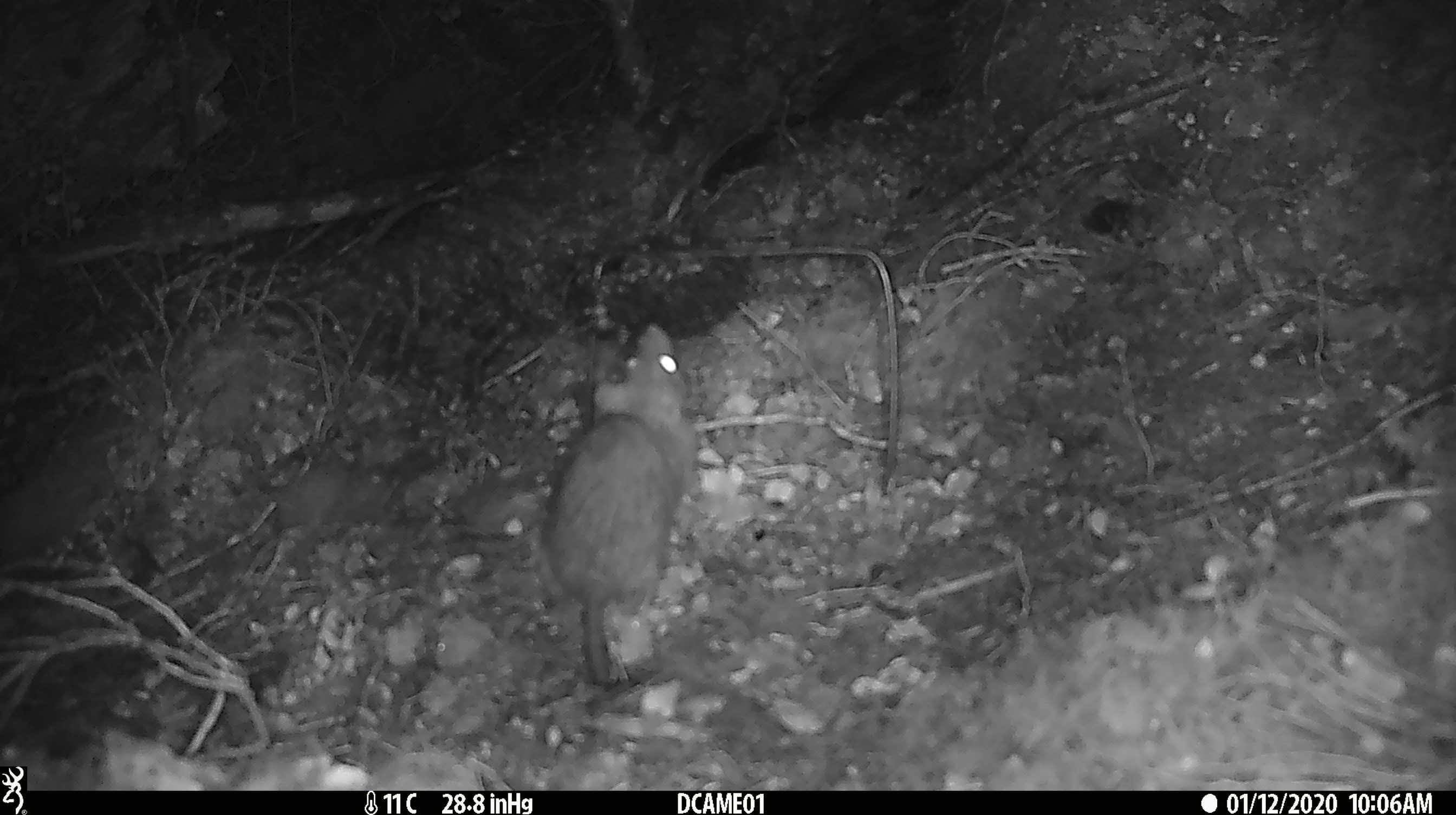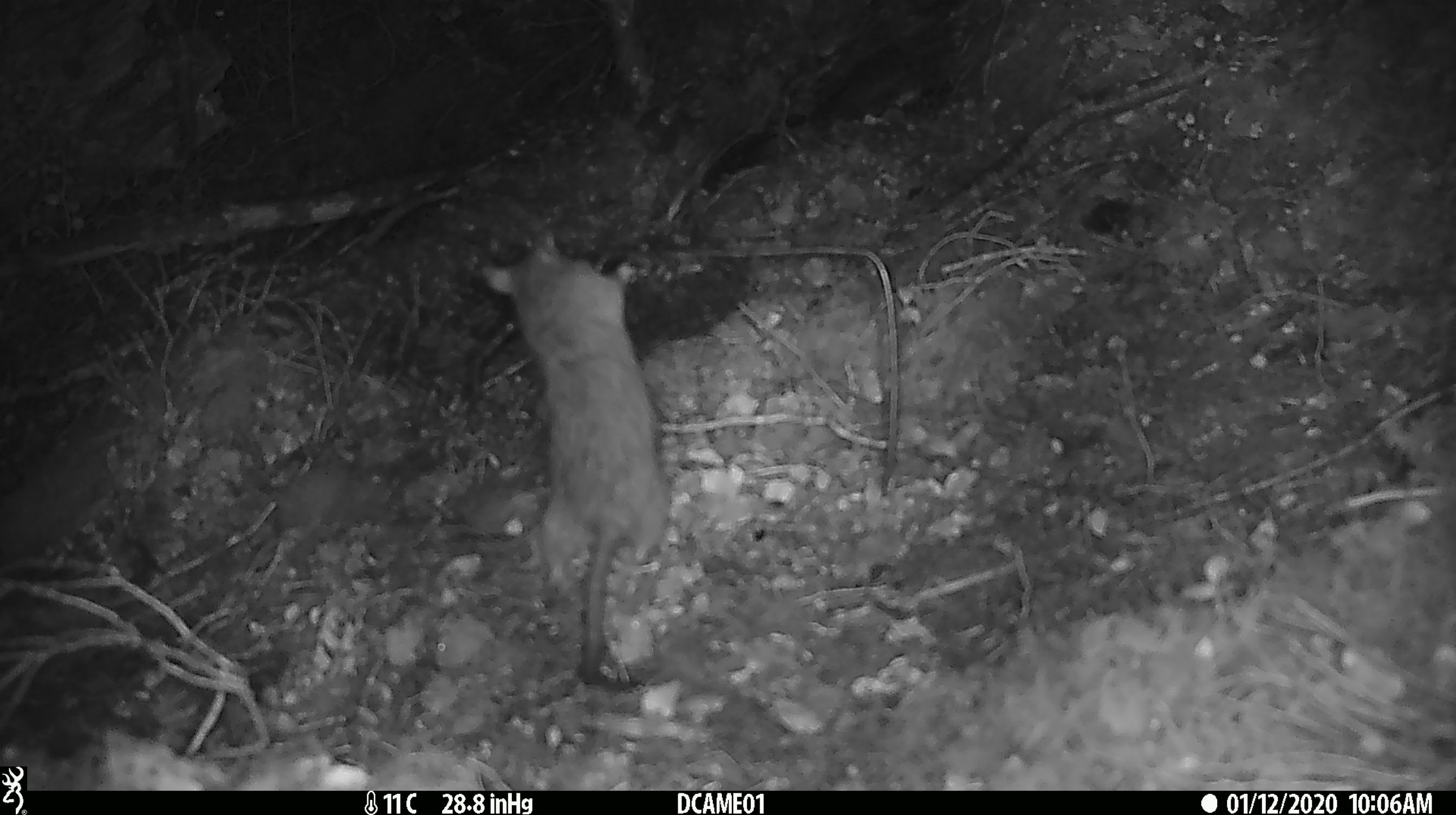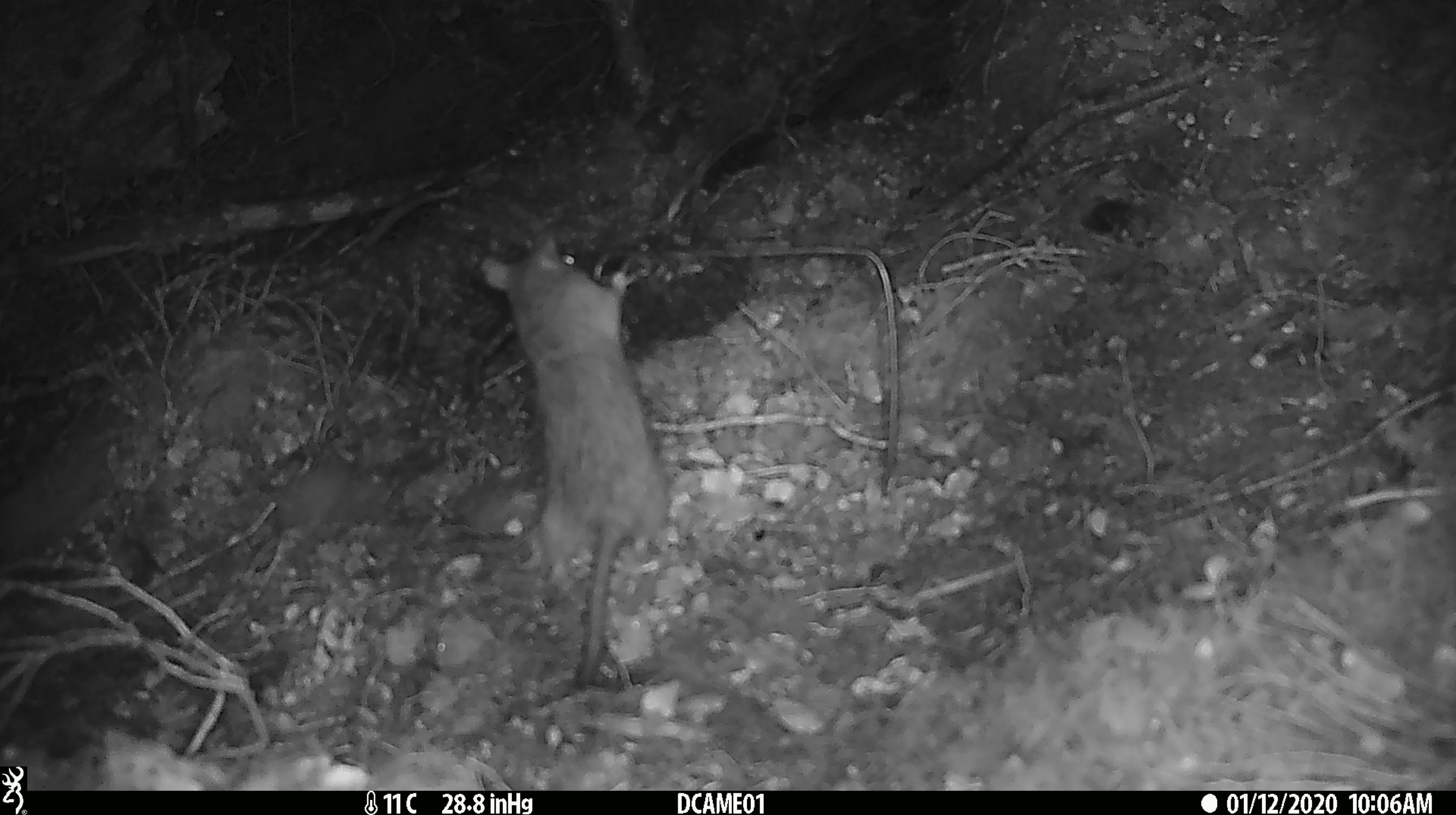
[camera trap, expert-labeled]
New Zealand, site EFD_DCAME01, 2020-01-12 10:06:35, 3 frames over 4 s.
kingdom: Animalia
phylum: Chordata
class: Mammalia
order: Rodentia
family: Muridae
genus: Rattus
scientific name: Rattus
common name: rat